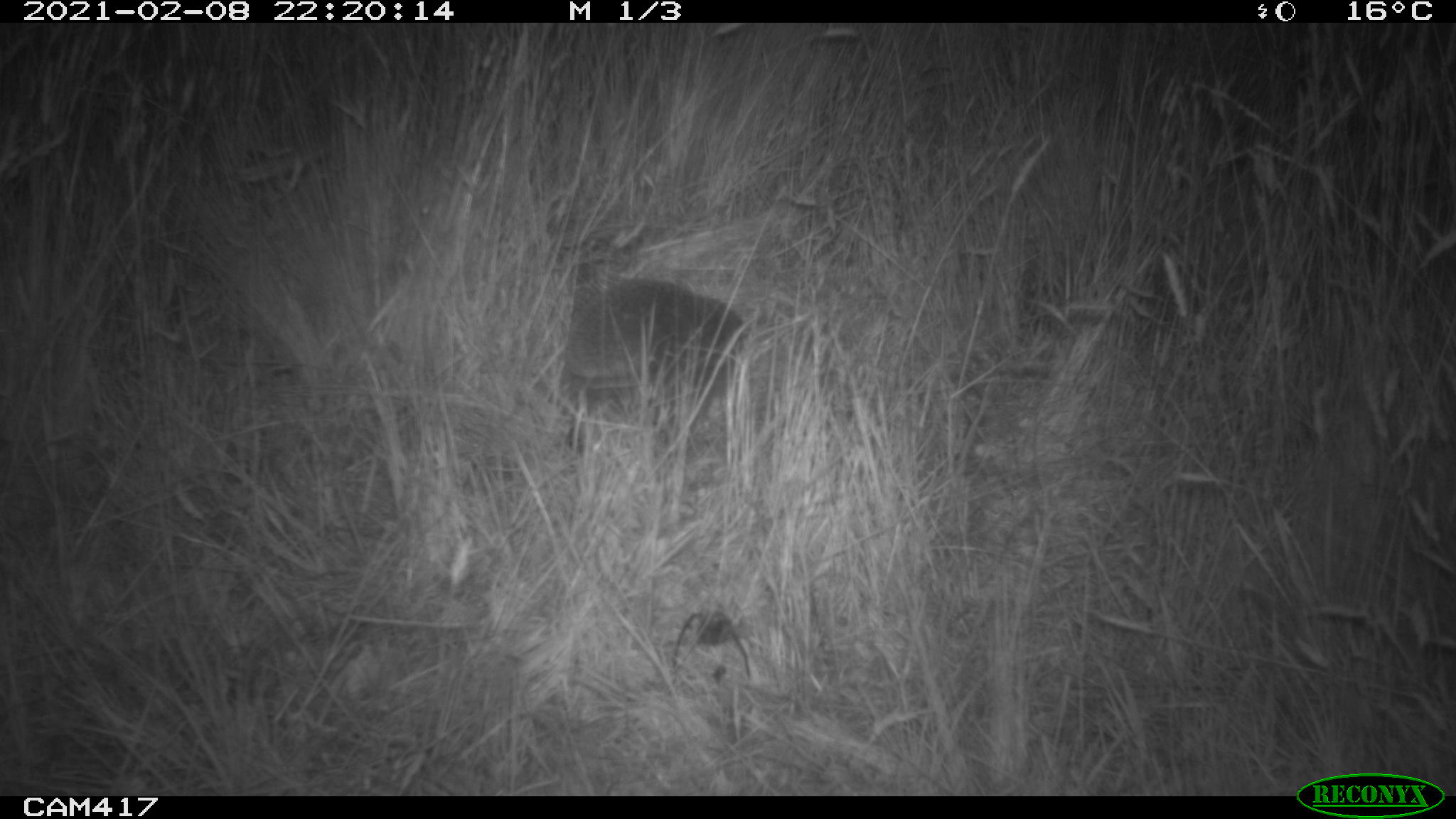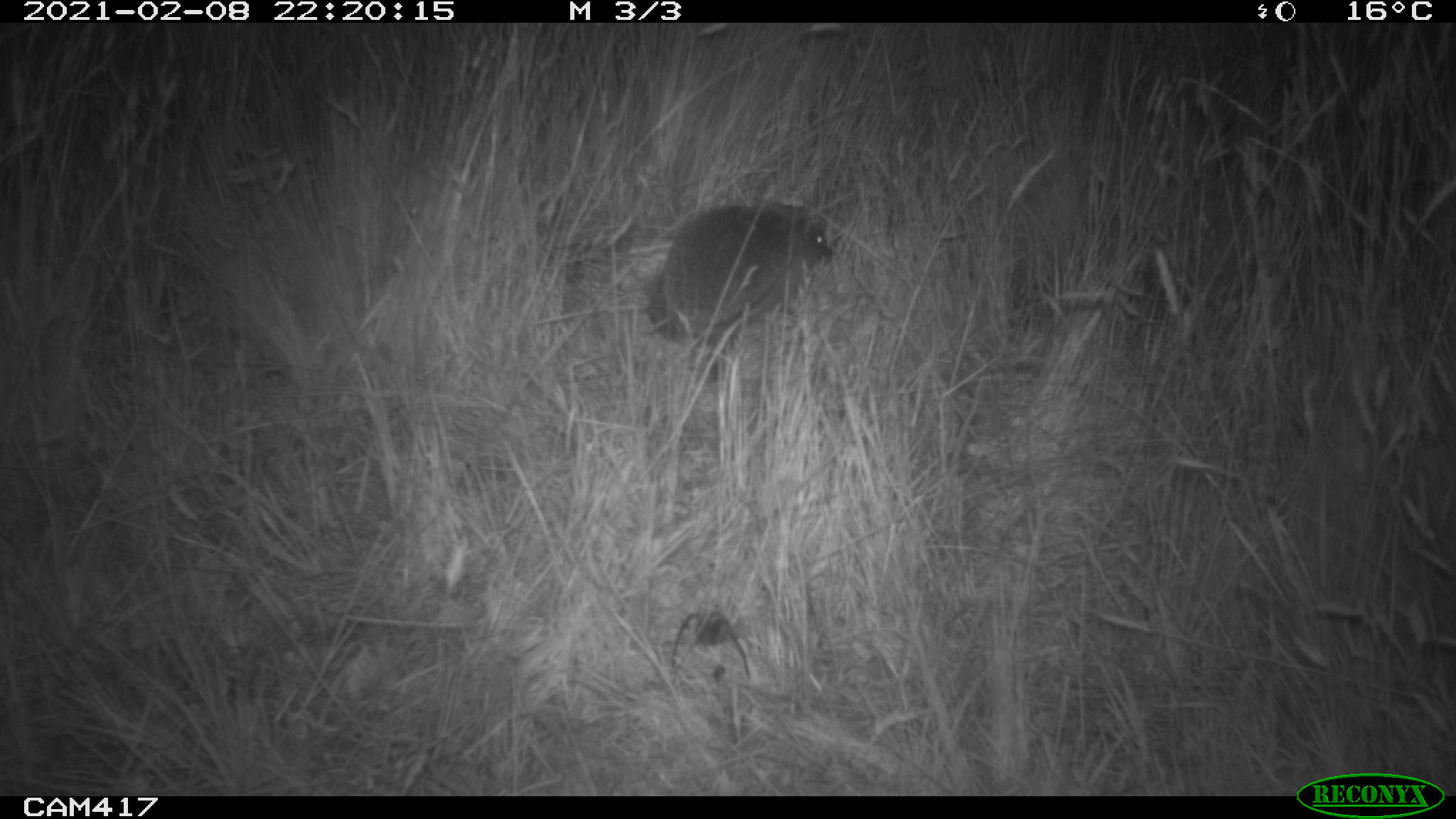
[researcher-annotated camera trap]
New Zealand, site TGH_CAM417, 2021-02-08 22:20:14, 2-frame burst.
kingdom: Animalia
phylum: Chordata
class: Mammalia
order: Eulipotyphla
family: Erinaceidae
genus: Erinaceus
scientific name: Erinaceus europaeus europaeus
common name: european hedgehog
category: hedgehog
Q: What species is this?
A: Hedgehog (european hedgehog) (Erinaceus europaeus europaeus).